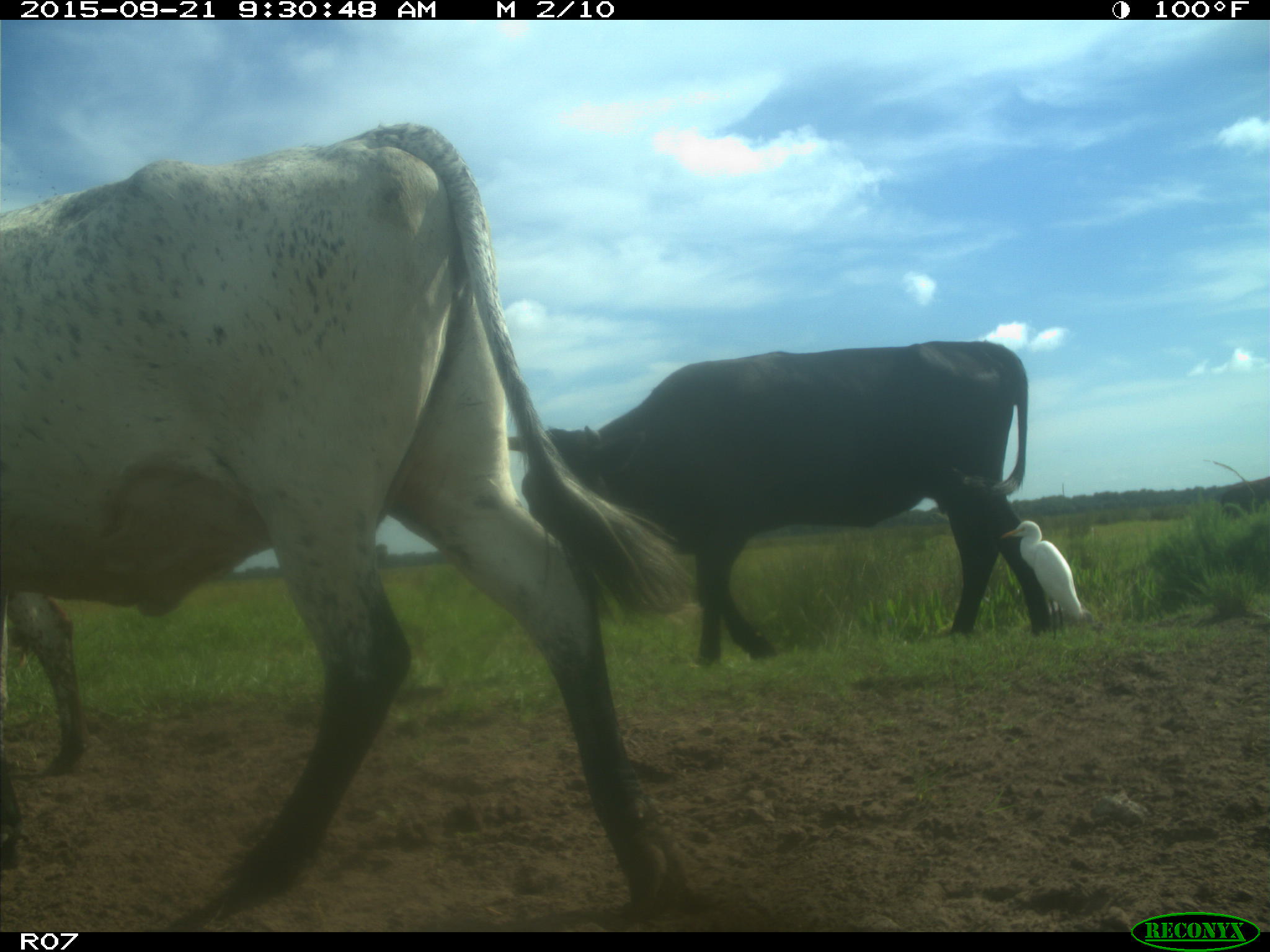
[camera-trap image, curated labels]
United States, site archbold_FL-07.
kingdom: Animalia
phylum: Chordata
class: Mammalia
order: Artiodactyla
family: Bovidae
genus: Bos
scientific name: Bos taurus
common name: domestic cow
Bos taurus (domestic cow).